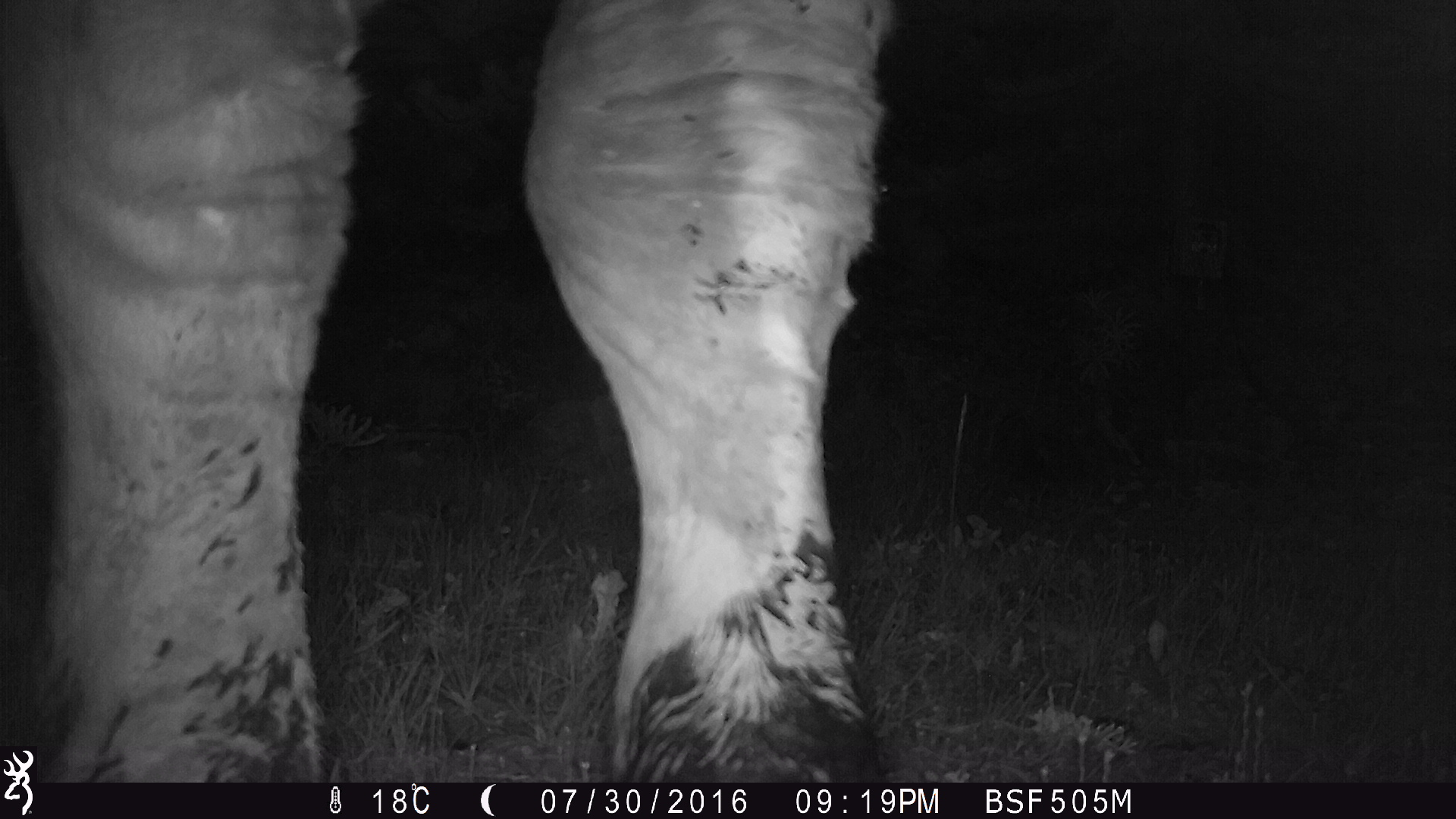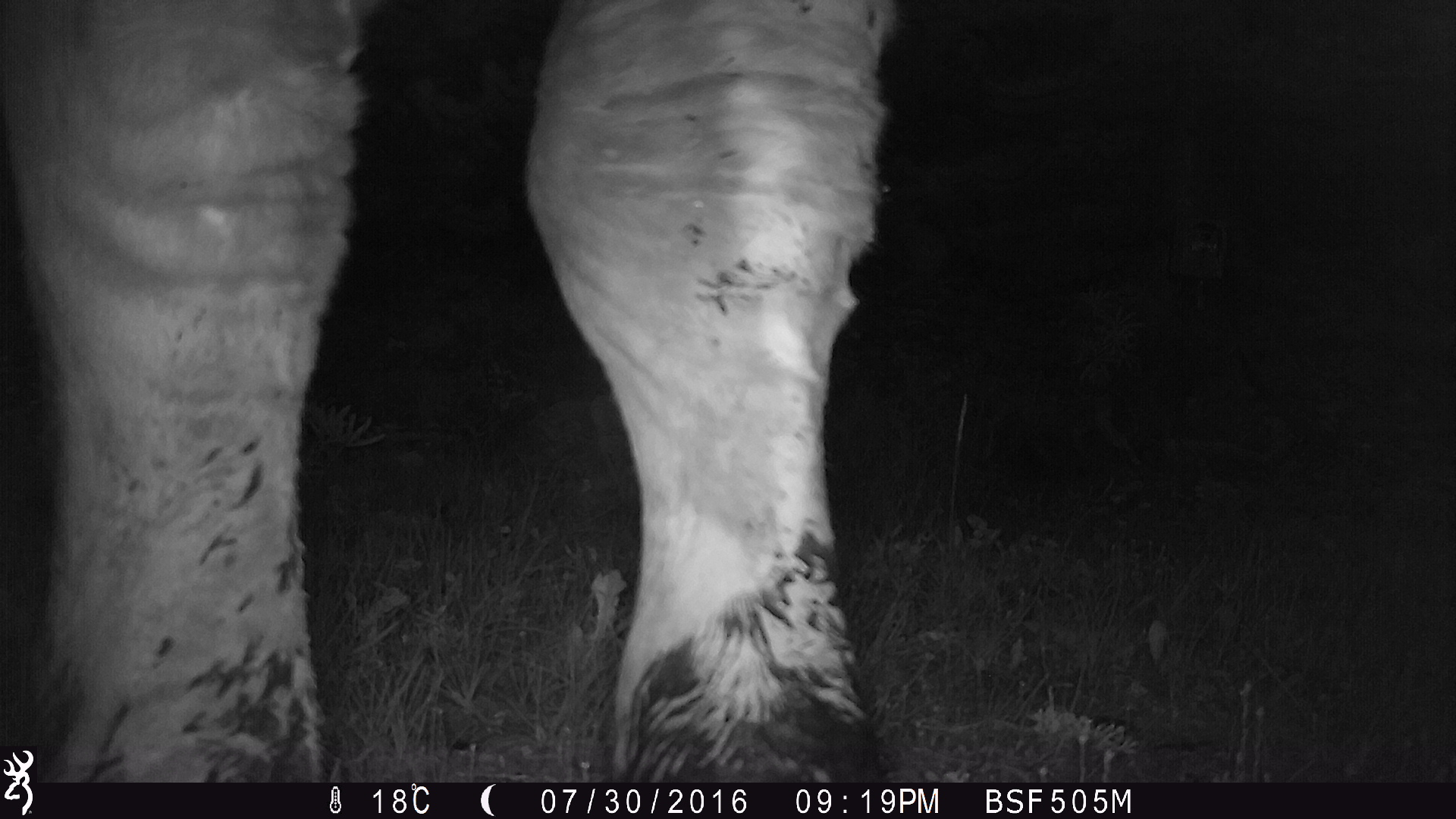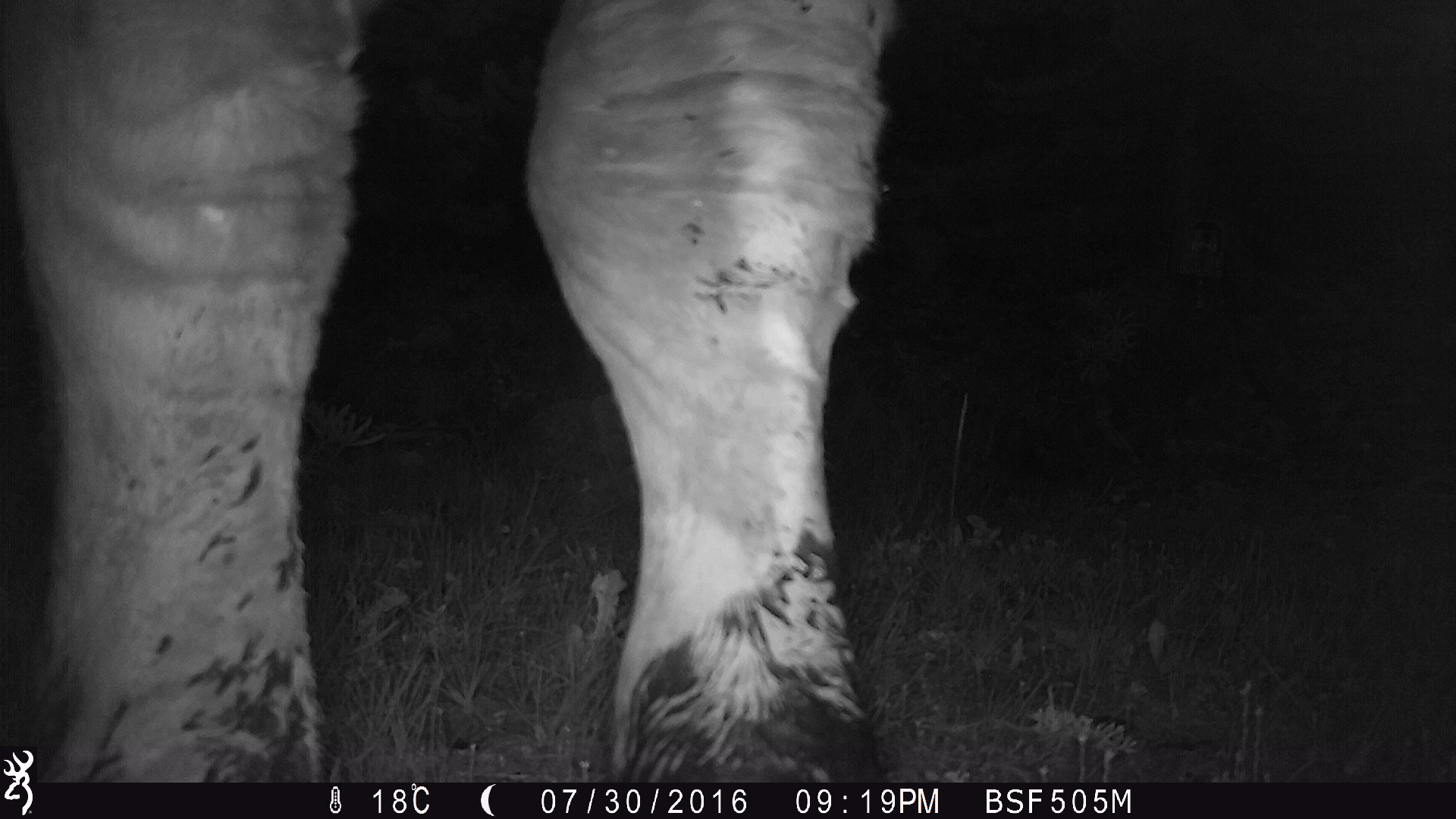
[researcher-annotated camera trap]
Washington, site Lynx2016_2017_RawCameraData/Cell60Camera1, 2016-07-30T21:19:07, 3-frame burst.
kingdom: Animalia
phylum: Chordata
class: Mammalia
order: Artiodactyla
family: Bovidae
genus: Bos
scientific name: Bos taurus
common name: domestic cattle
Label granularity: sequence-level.